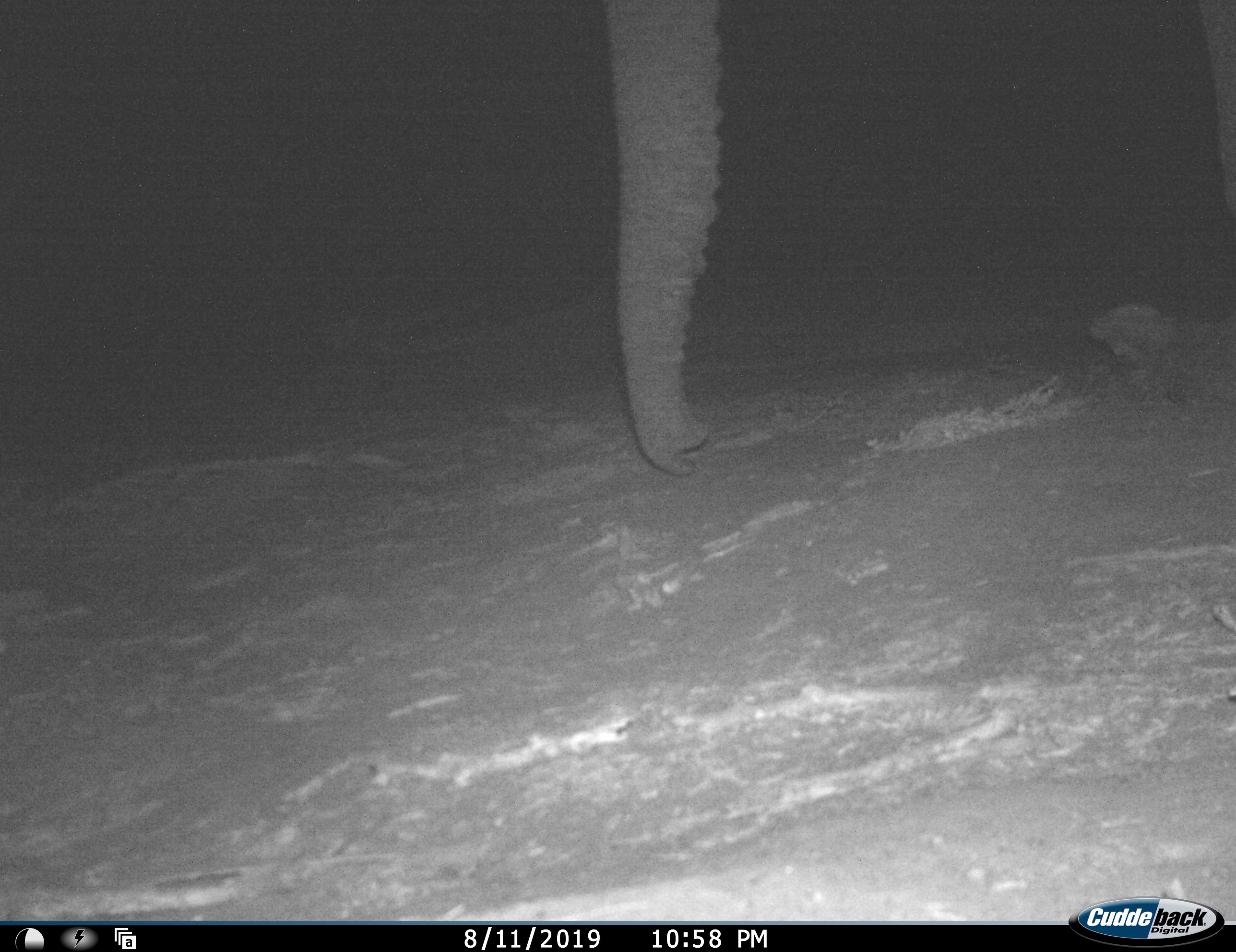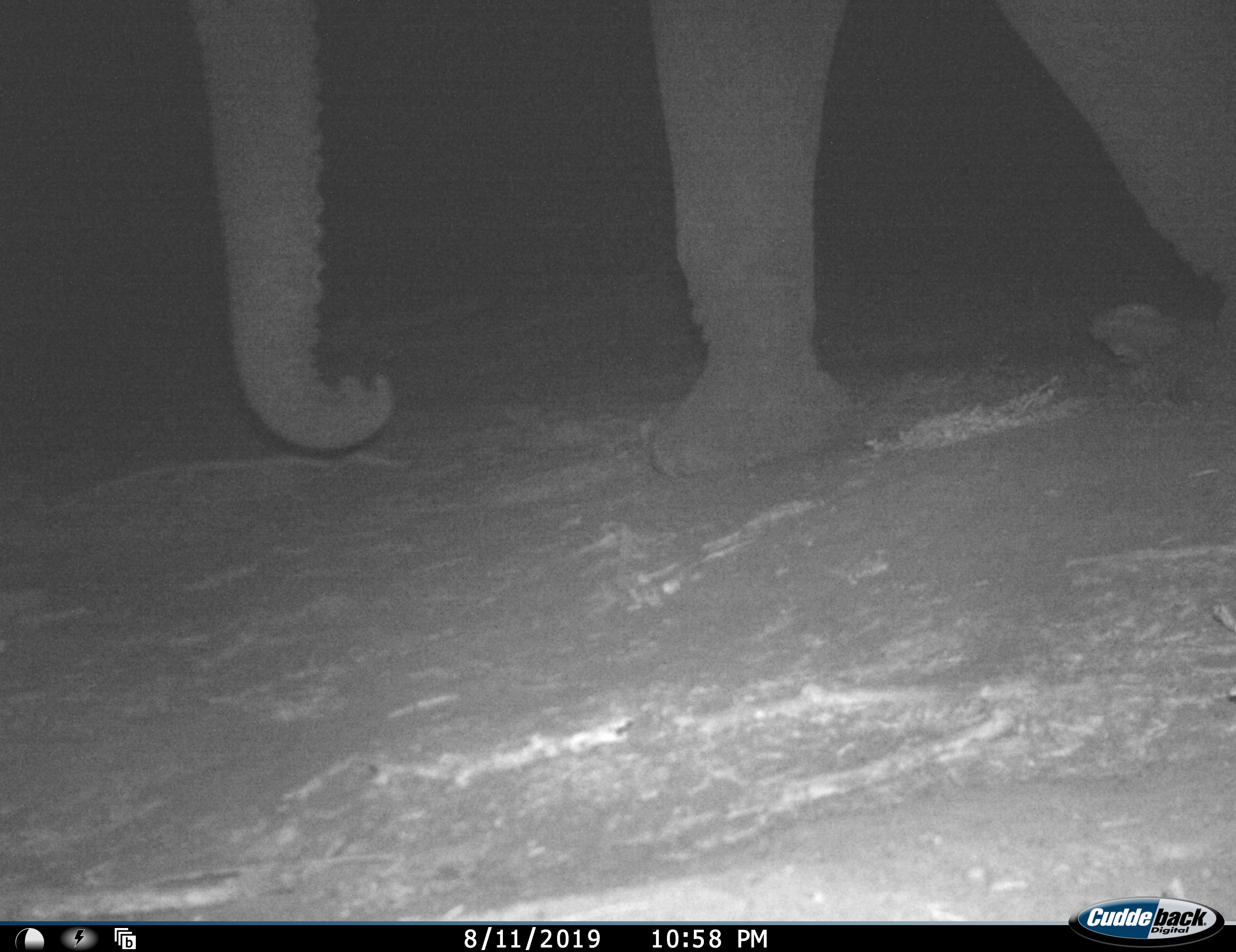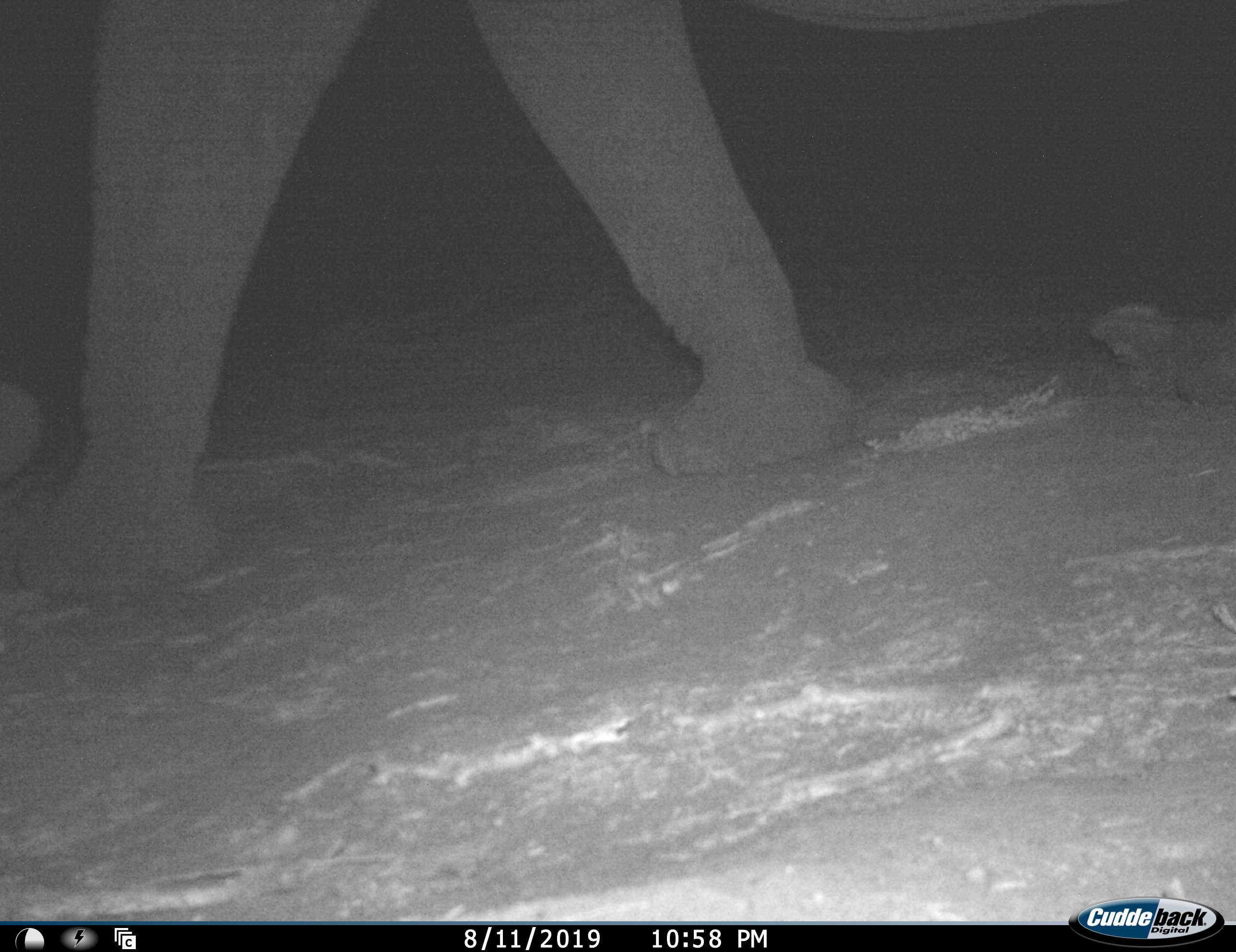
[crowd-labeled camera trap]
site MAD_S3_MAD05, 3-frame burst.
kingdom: Animalia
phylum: Chordata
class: Mammalia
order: Proboscidea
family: Elephantidae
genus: Loxodonta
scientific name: Loxodonta africana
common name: african bush elephant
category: elephant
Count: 1.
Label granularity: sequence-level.